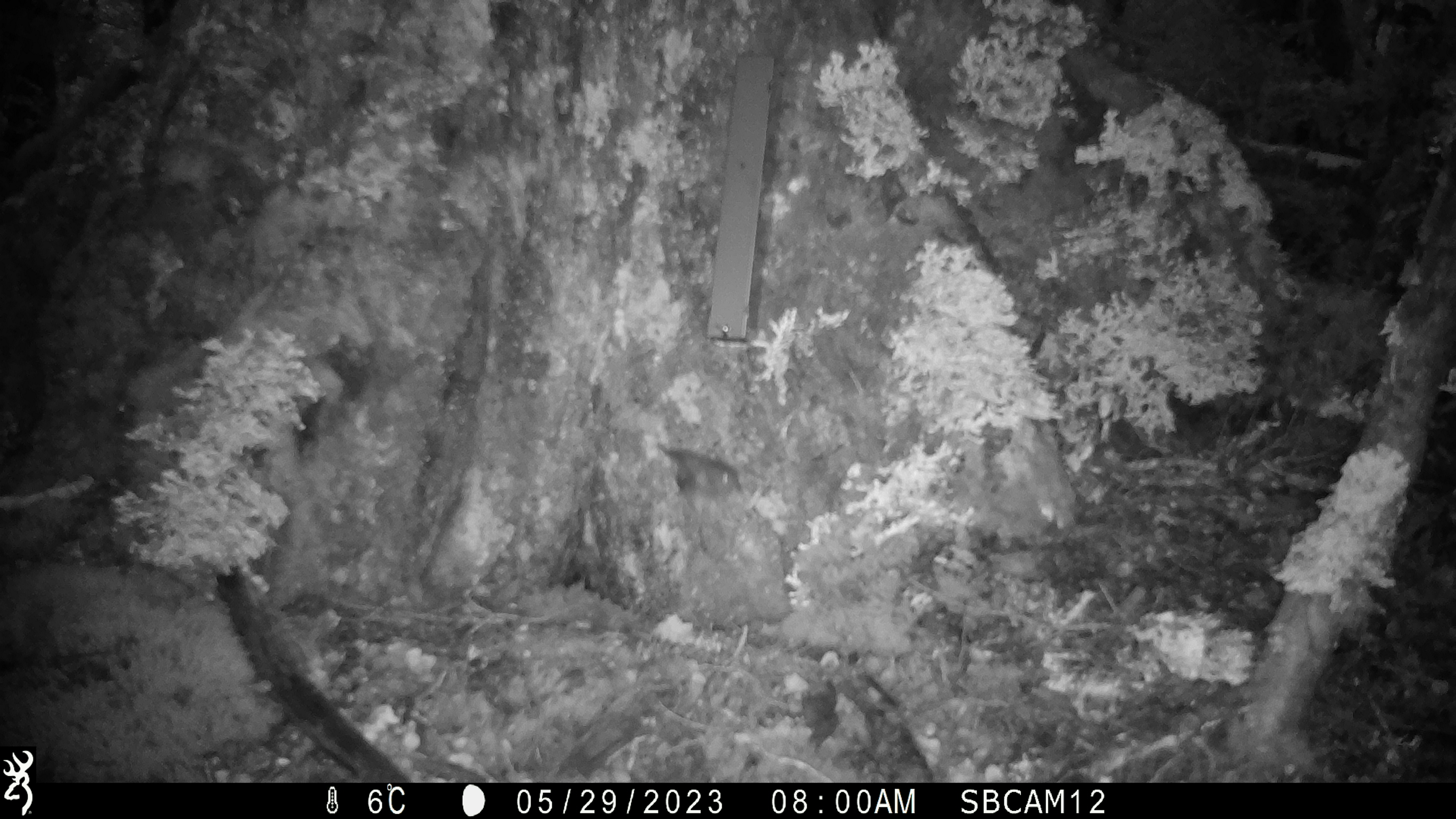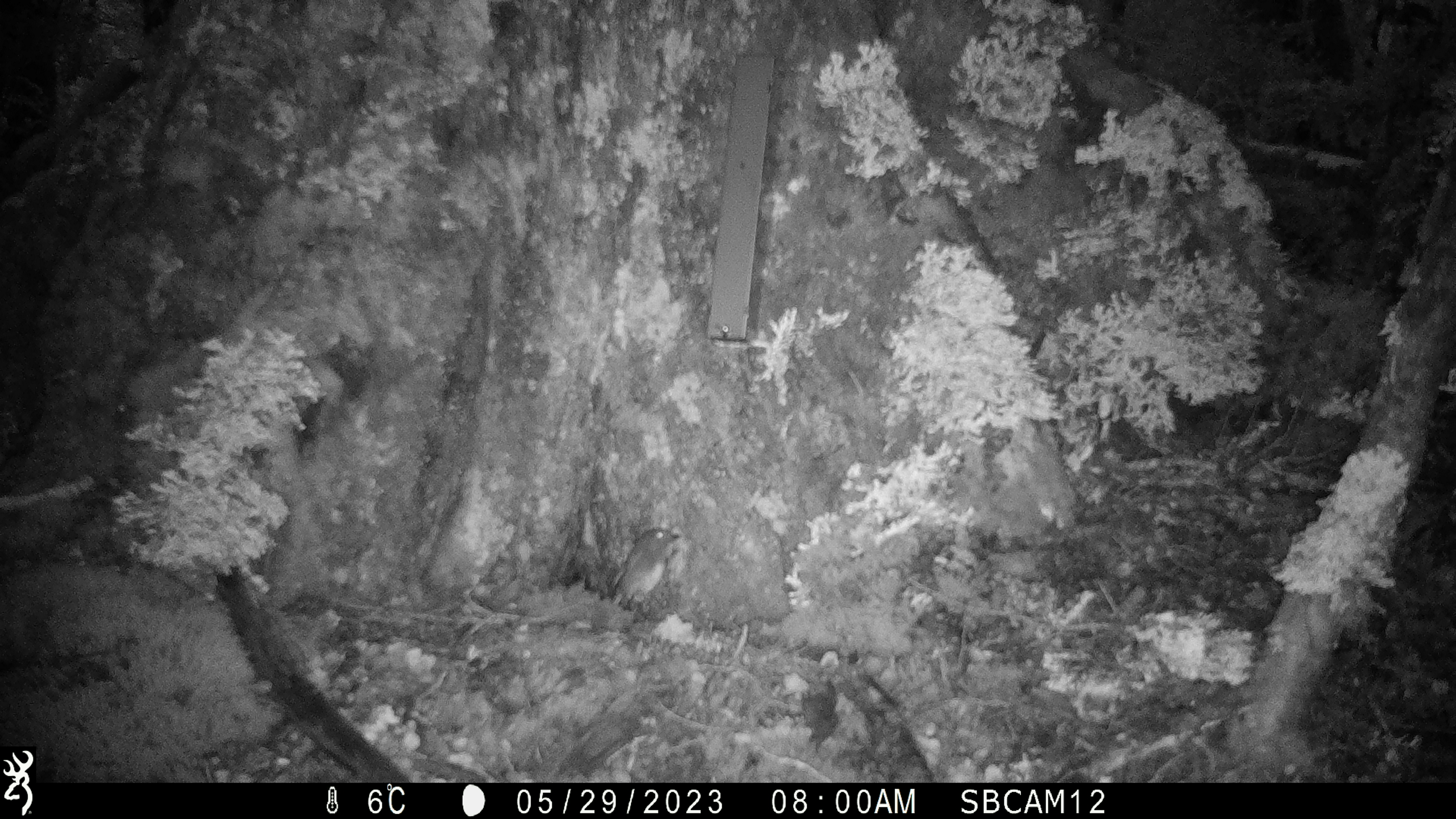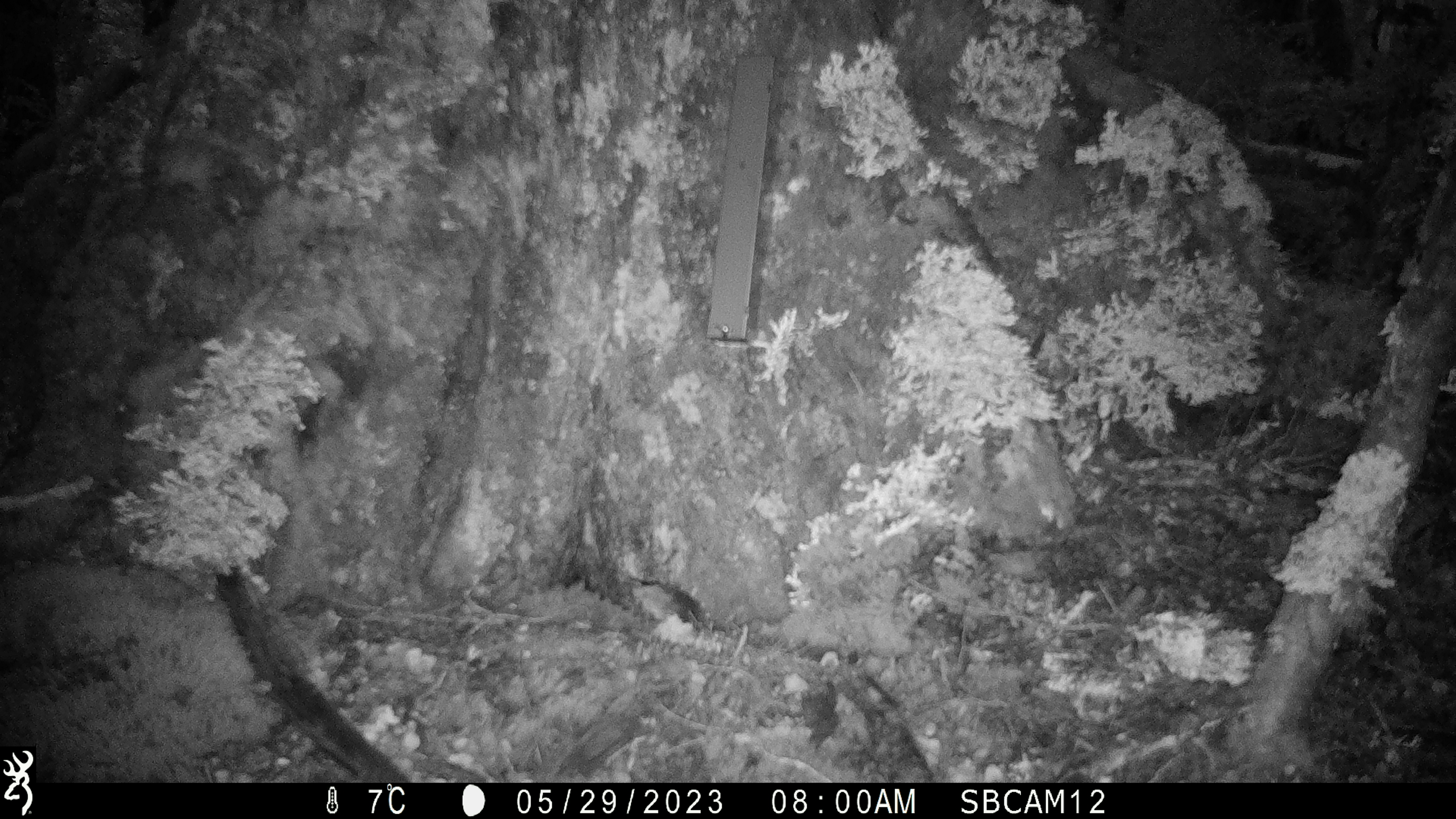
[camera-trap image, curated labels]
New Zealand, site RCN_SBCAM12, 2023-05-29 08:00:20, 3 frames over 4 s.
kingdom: Animalia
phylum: Chordata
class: Aves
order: Passeriformes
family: Petroicidae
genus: Petroica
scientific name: Petroica australis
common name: new zealand robin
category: robin